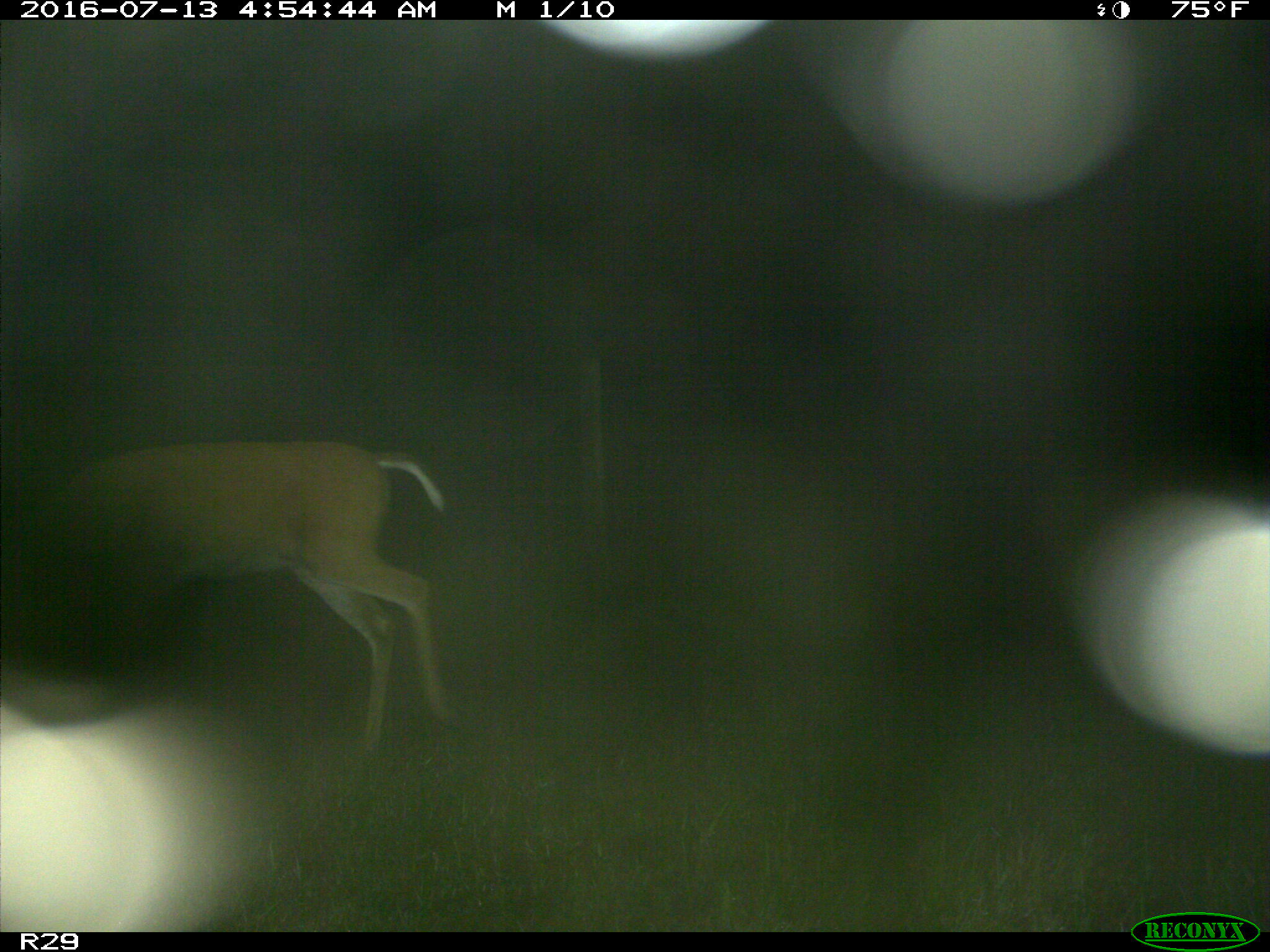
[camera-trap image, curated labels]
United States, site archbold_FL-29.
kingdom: Animalia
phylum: Chordata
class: Mammalia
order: Artiodactyla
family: Cervidae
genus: Odocoileus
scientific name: Odocoileus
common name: deer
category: unidentified deer